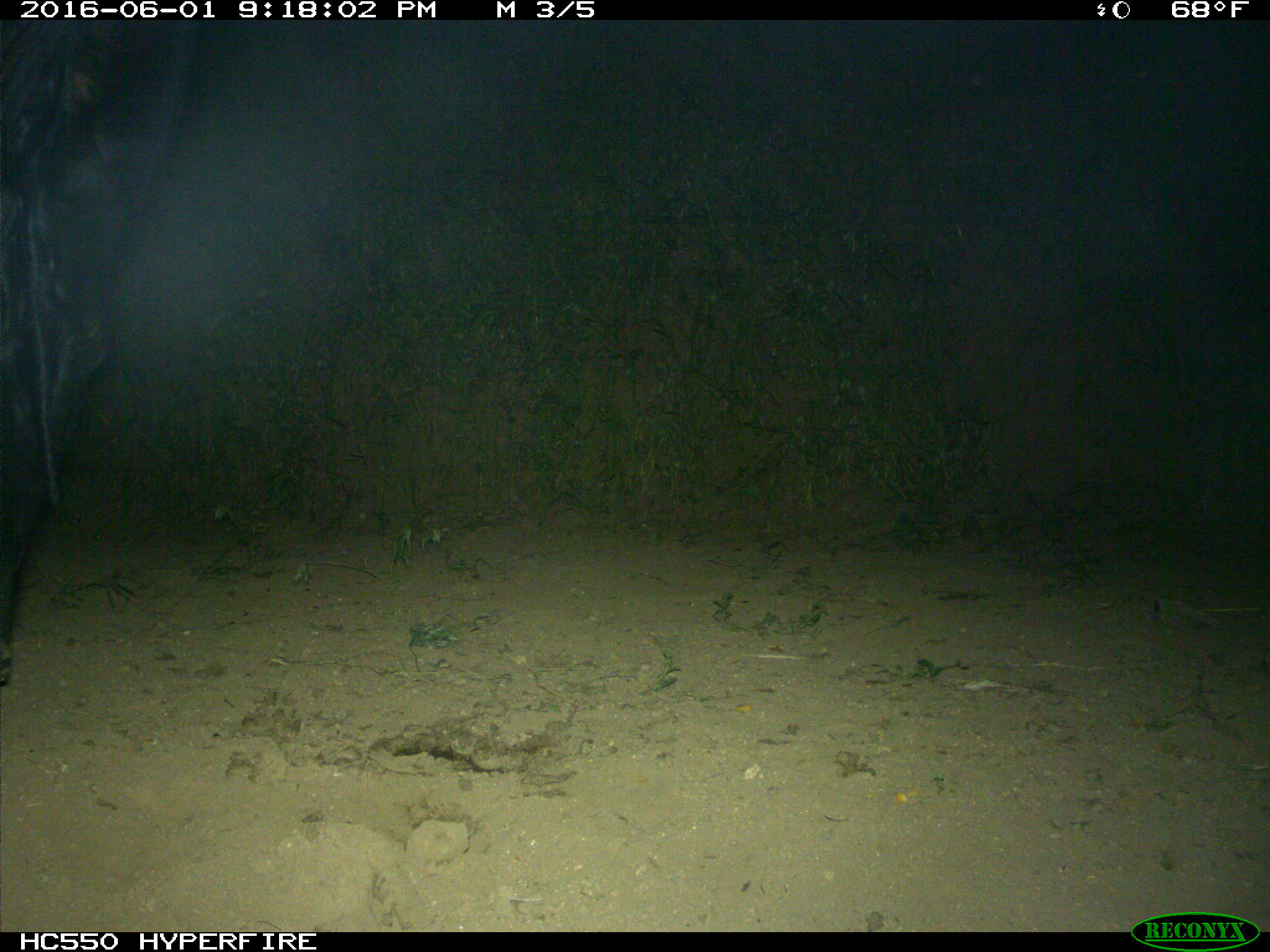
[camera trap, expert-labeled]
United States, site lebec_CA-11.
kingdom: Animalia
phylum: Chordata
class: Mammalia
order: Artiodactyla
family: Bovidae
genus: Bos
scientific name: Bos taurus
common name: domestic cow